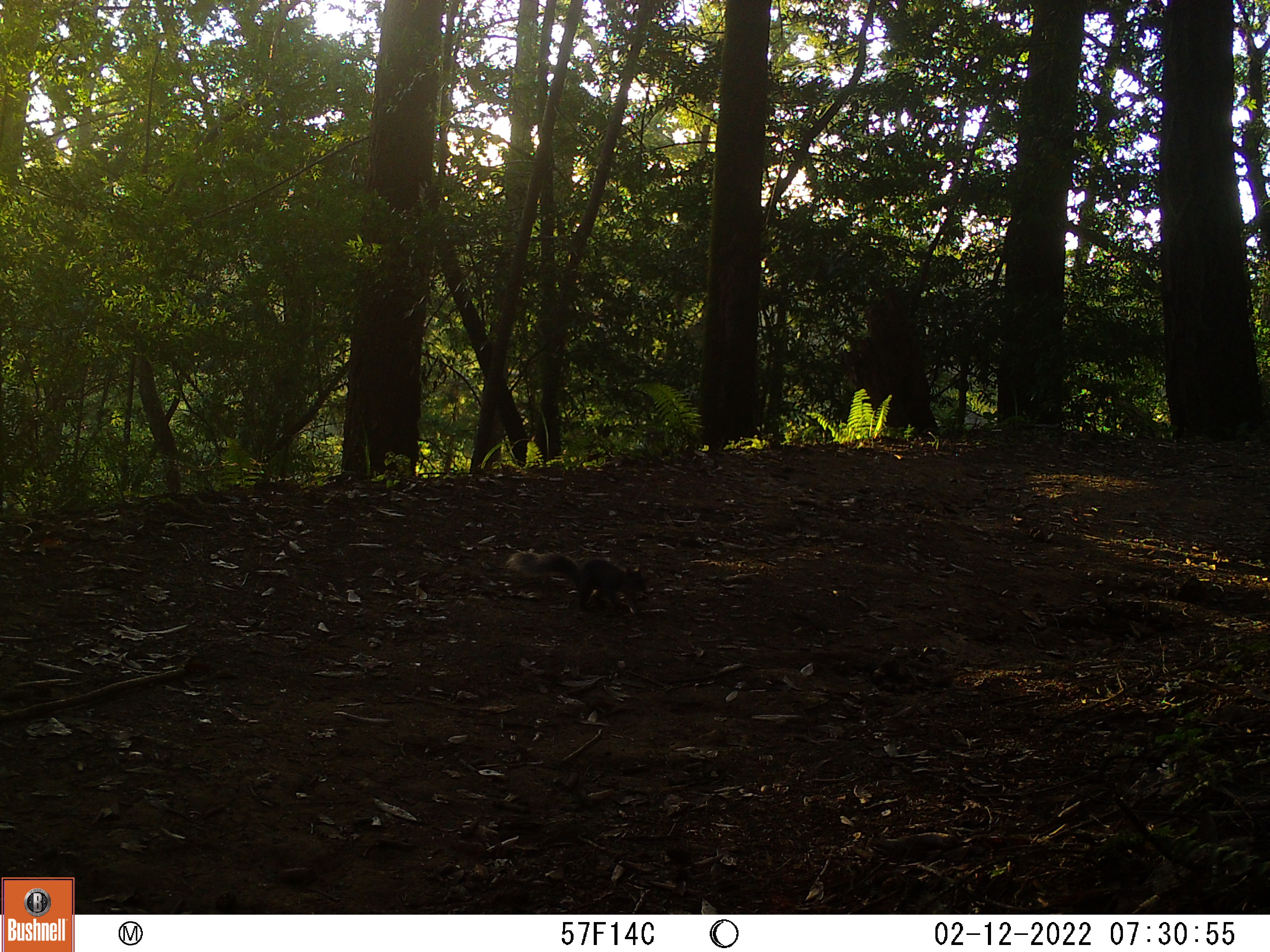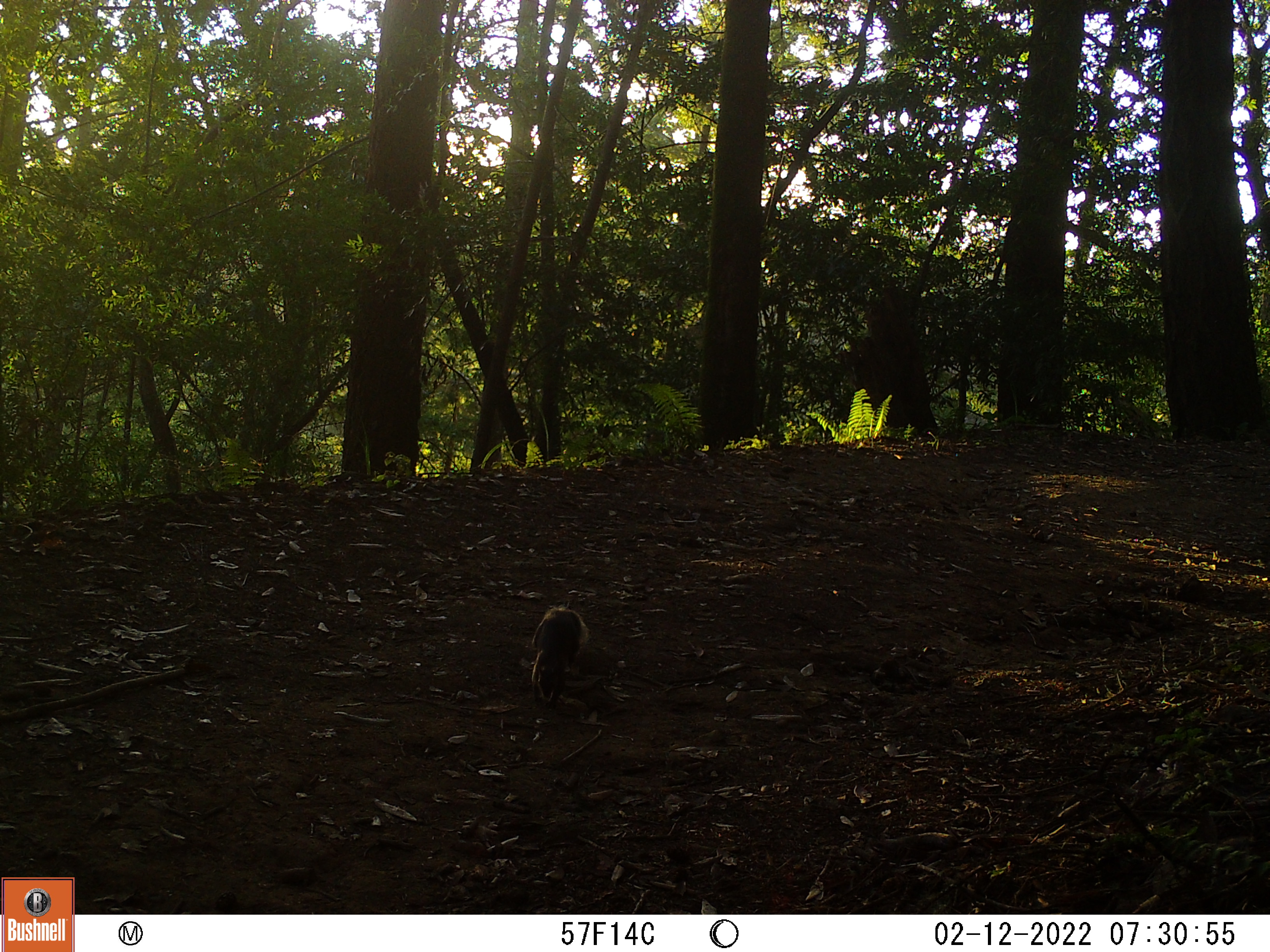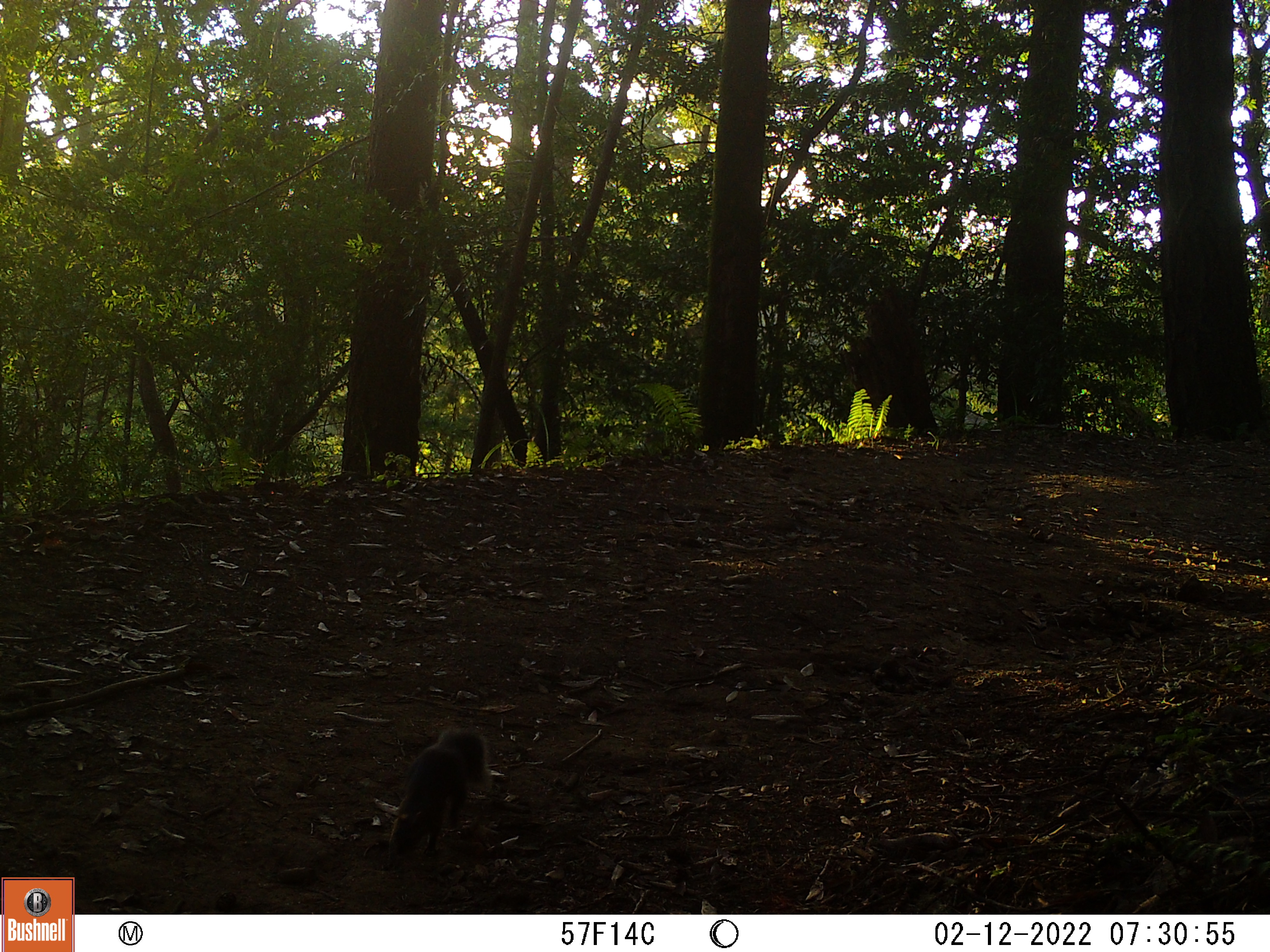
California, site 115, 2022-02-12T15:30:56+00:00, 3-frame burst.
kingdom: Animalia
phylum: Chordata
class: Mammalia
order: Rodentia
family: Sciuridae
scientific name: Sciuridae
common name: squirrel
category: unknown squirrel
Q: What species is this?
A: Unknown squirrel (squirrel) (Sciuridae).